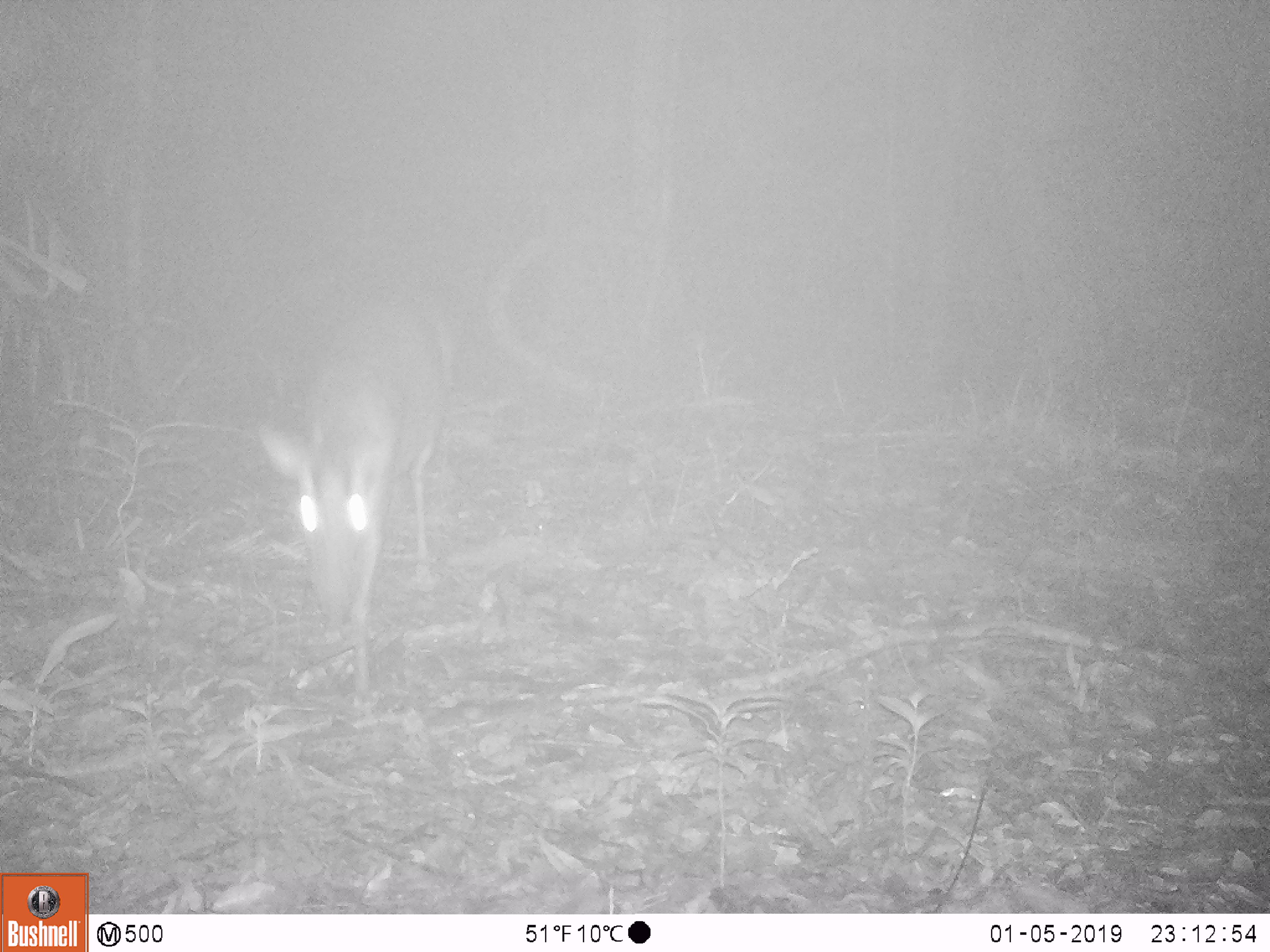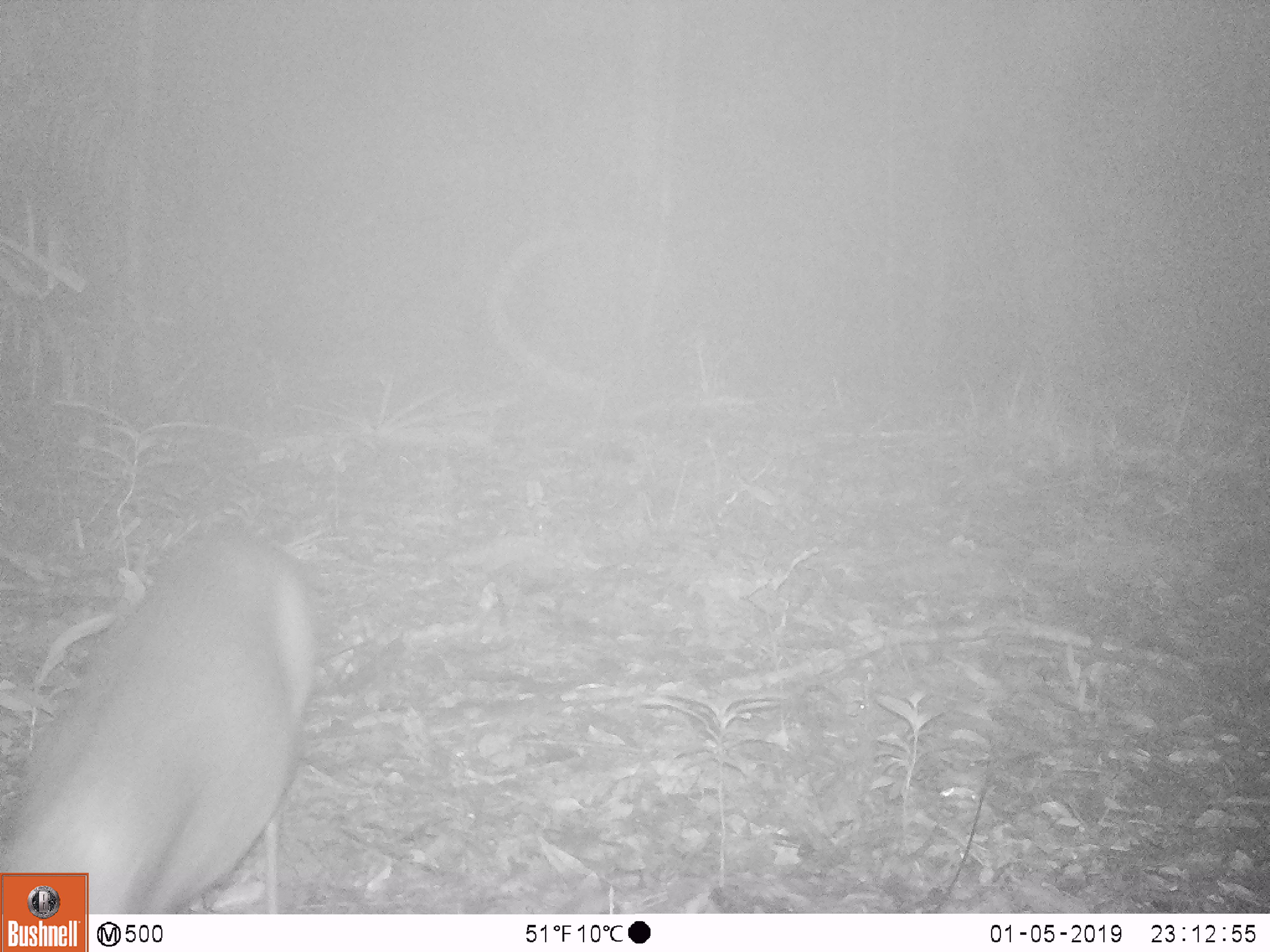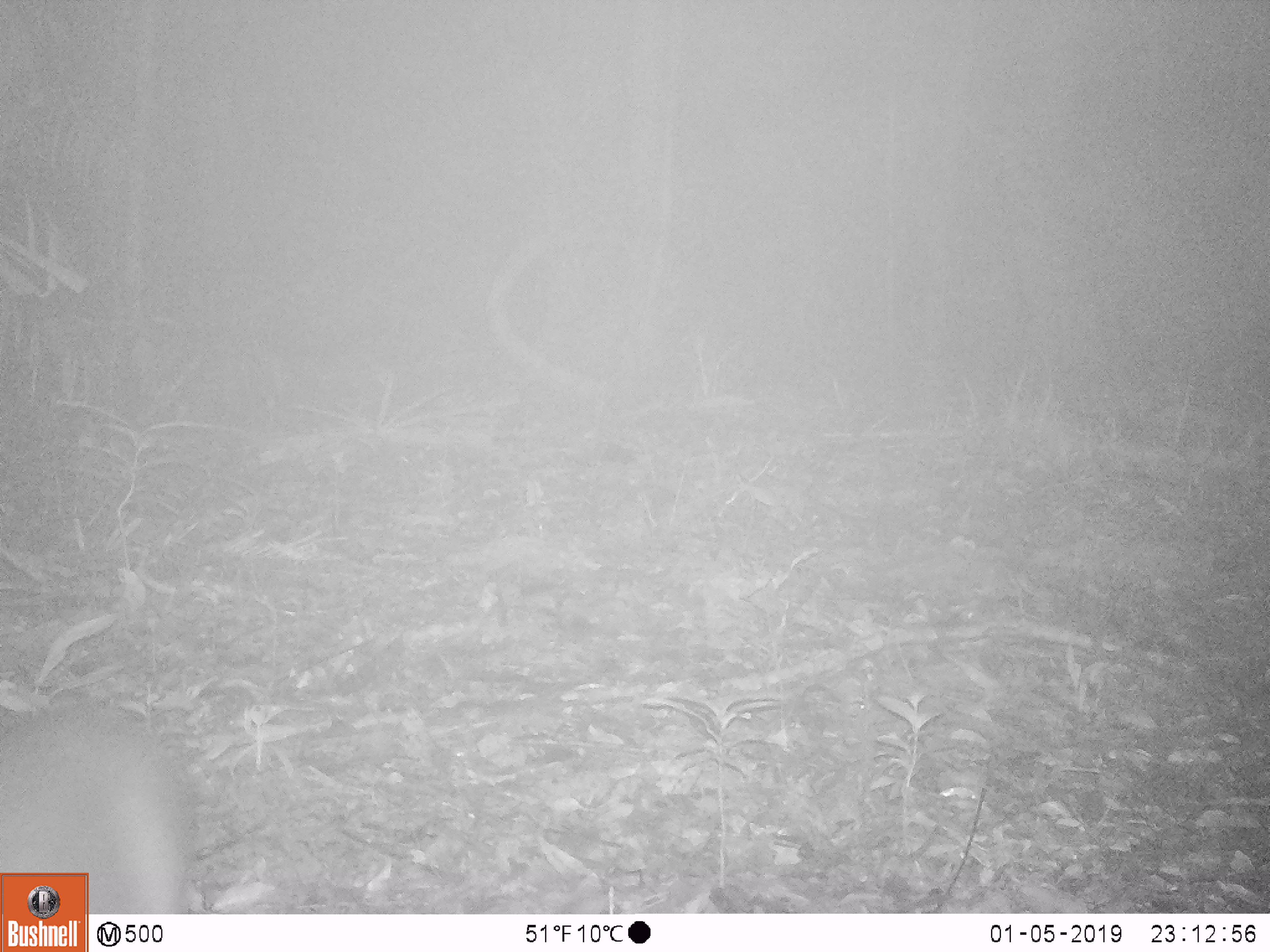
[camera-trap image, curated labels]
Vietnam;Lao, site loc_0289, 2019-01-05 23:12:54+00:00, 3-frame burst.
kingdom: Animalia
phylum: Chordata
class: Mammalia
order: Artiodactyla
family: Cervidae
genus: Muntiacus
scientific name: Muntiacus rooseveltorum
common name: roosevelt's muntjac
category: roosevelts muntjac group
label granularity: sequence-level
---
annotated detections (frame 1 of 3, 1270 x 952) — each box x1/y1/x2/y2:
roosevelts muntjac group: 256/305/443/704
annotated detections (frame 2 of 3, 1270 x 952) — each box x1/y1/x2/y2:
roosevelts muntjac group: 0/527/322/914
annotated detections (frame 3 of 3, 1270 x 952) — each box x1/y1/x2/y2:
roosevelts muntjac group: 0/702/193/914